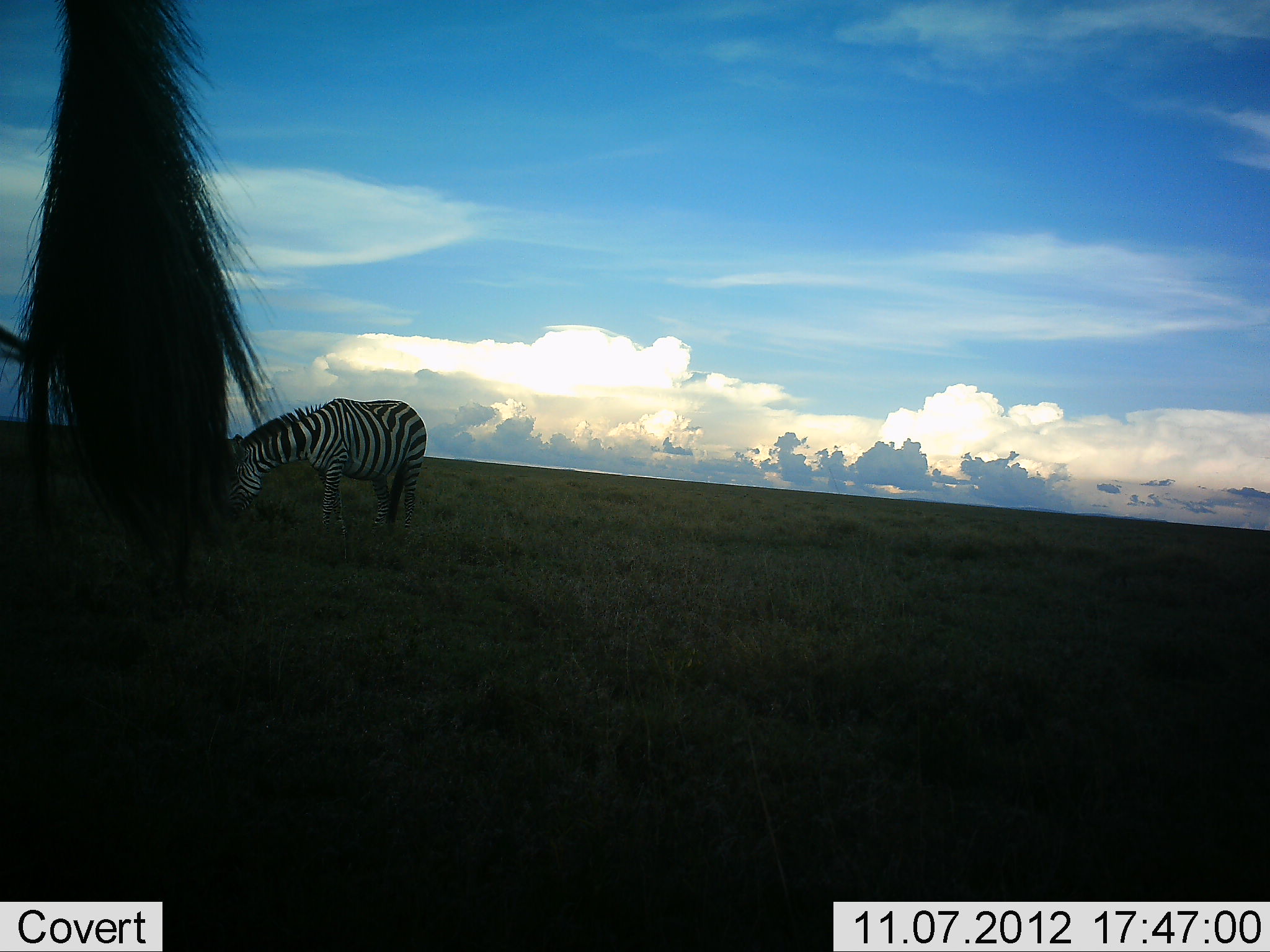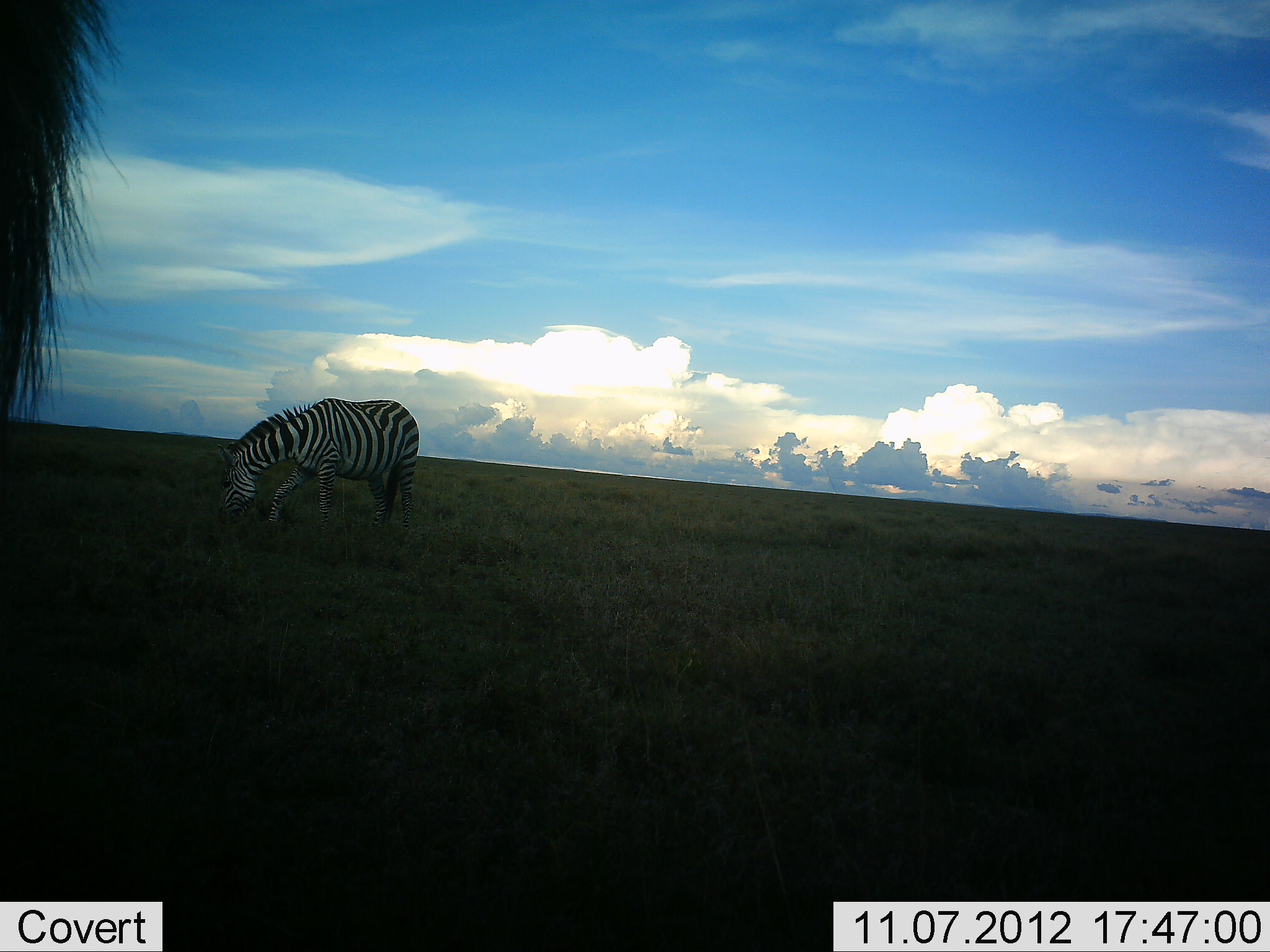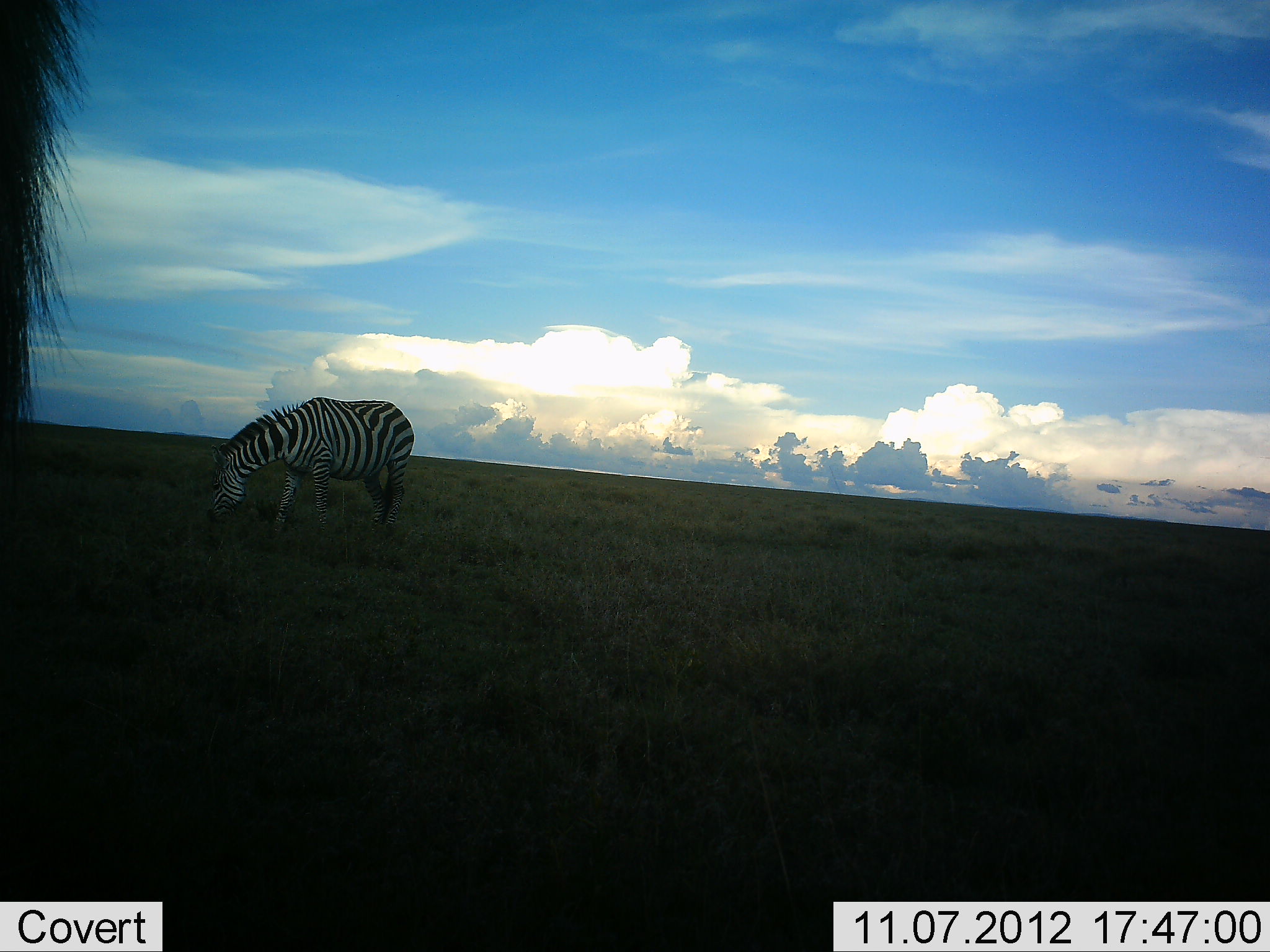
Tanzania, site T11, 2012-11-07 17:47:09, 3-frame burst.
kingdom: Animalia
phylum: Chordata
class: Mammalia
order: Perissodactyla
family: Equidae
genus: Equus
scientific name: Equus quagga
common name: plains zebra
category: zebra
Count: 2.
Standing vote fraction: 18%.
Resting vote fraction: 0%.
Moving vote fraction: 9%.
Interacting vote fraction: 0%.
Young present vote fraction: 0%.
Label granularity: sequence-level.